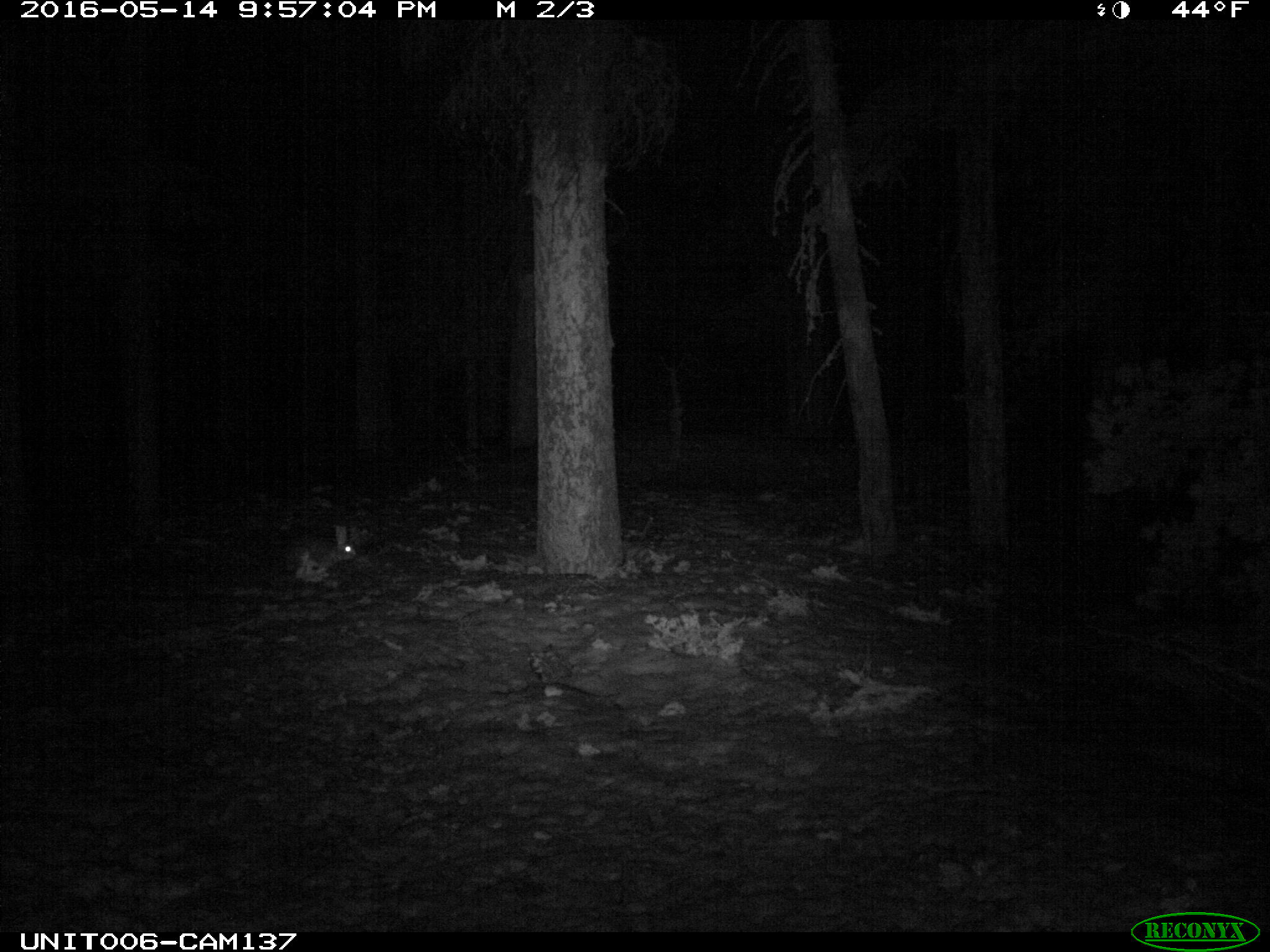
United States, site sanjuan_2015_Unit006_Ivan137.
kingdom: Animalia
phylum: Chordata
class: Mammalia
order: Lagomorpha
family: Leporidae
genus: Lepus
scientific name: Lepus americanus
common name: snowshoe hare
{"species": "Lepus americanus (snowshoe hare)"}